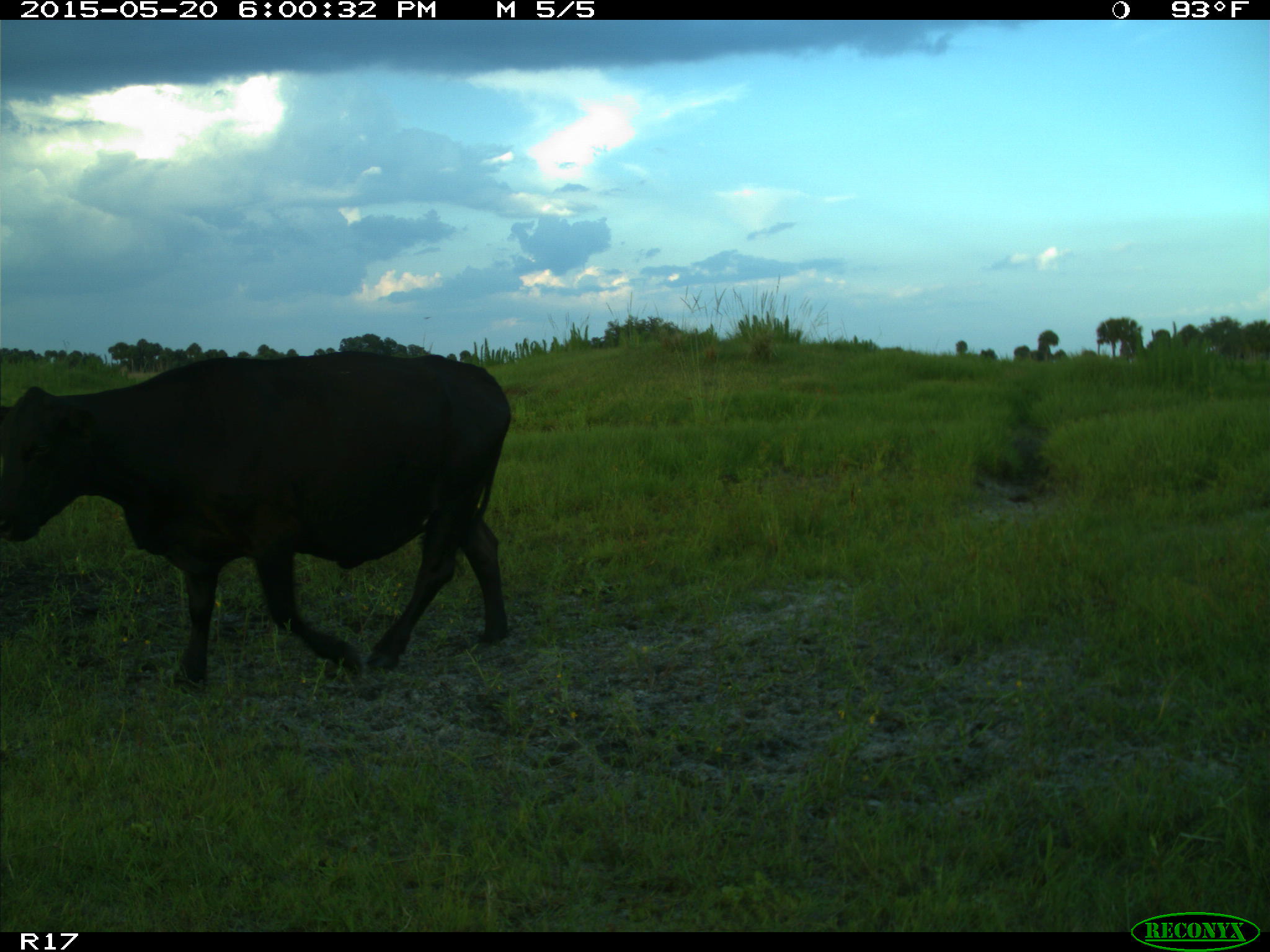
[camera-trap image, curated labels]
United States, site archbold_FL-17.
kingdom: Animalia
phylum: Chordata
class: Mammalia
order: Artiodactyla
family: Bovidae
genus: Bos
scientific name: Bos taurus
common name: domestic cow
Bos taurus (domestic cow).